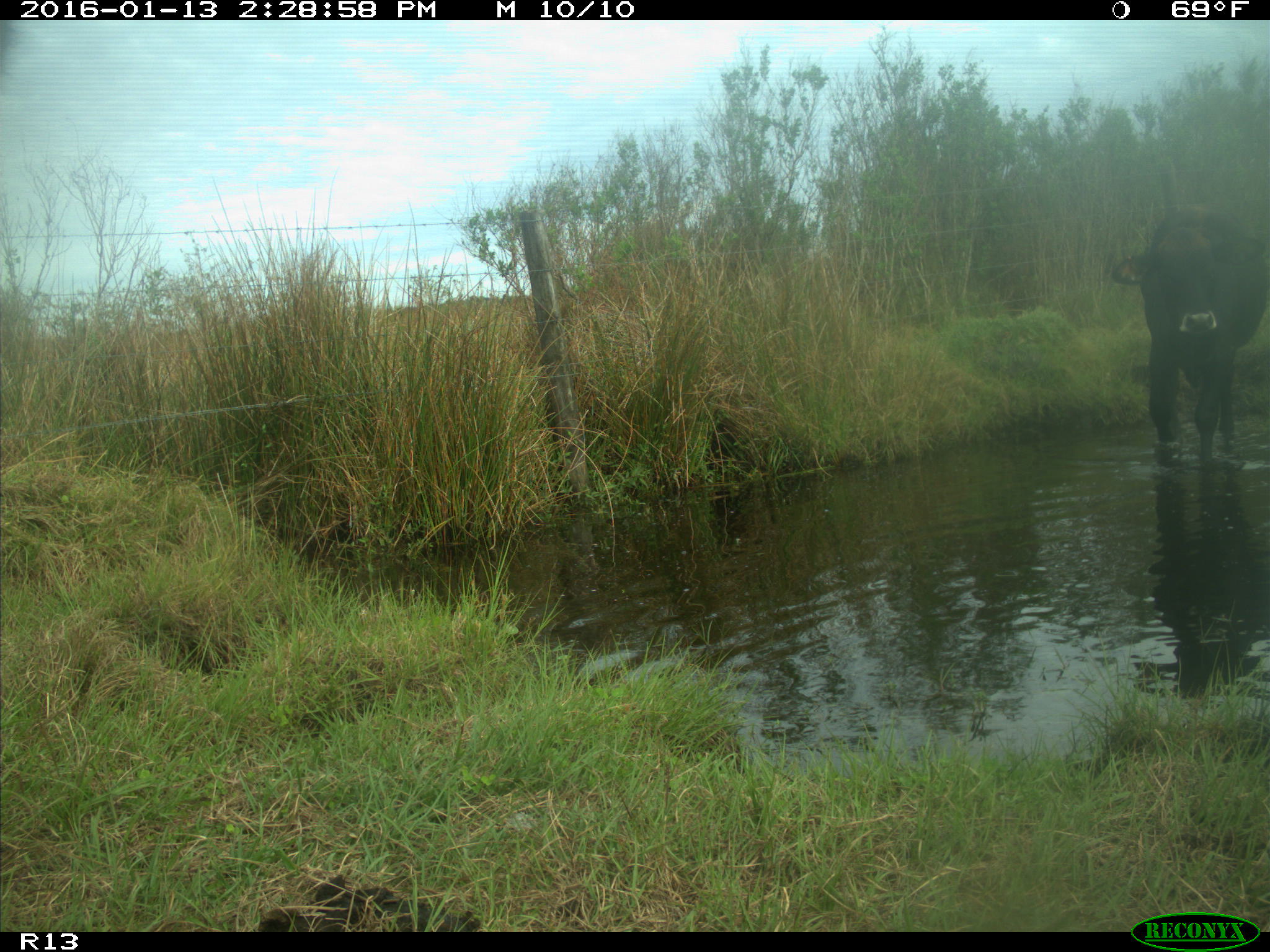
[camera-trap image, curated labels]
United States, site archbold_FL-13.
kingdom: Animalia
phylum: Chordata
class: Mammalia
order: Artiodactyla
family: Bovidae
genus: Bos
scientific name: Bos taurus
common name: domestic cow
Bos taurus (domestic cow).